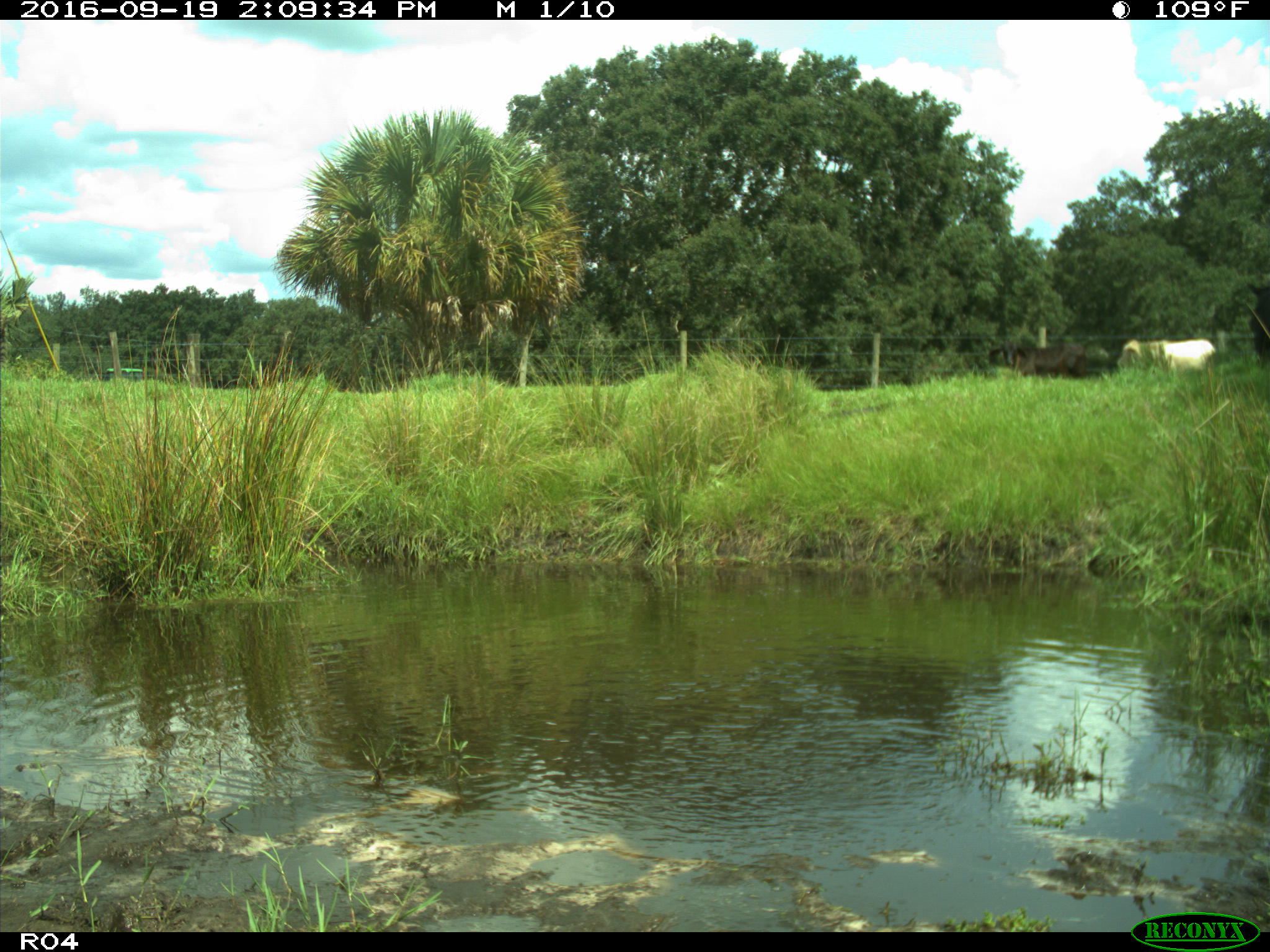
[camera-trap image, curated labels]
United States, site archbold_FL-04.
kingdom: Animalia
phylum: Chordata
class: Mammalia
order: Artiodactyla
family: Bovidae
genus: Bos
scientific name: Bos taurus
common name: domestic cow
Bos taurus (domestic cow).